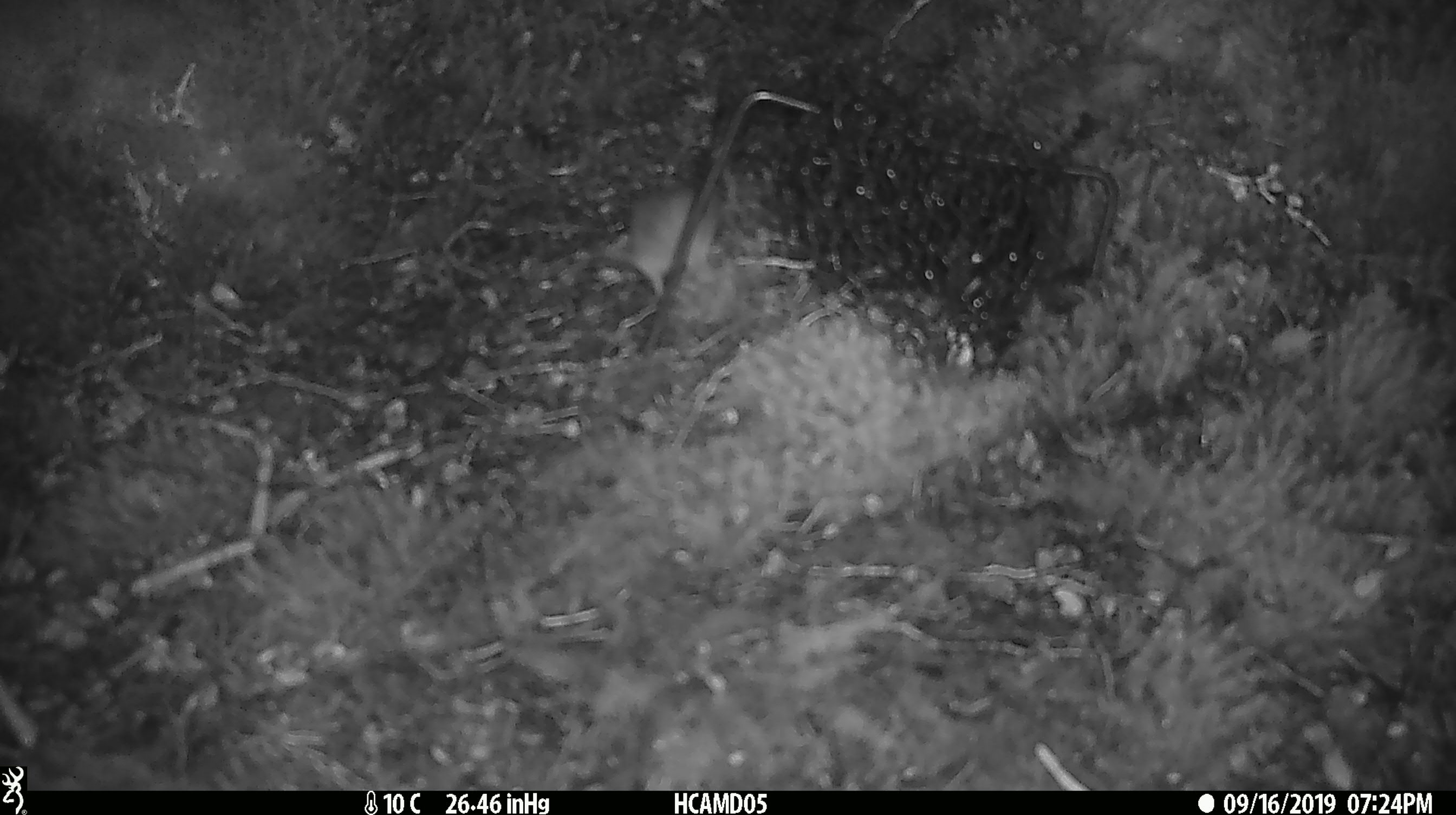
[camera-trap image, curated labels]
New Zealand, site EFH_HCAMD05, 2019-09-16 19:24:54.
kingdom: Animalia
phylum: Chordata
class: Mammalia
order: Rodentia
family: Muridae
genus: Mus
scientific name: Mus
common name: mouse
Mouse (Mus).